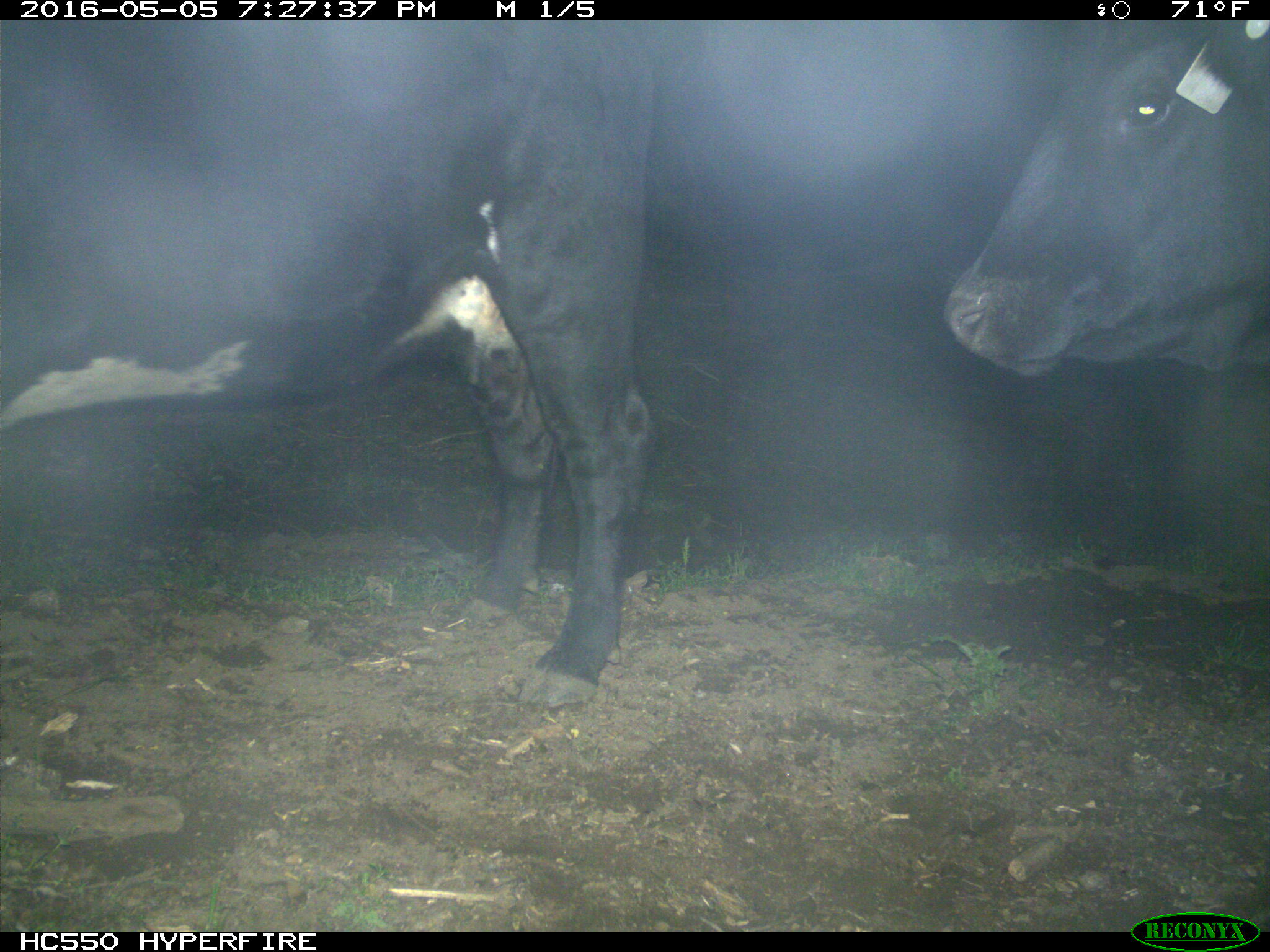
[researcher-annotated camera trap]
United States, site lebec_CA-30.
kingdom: Animalia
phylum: Chordata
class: Mammalia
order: Artiodactyla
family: Bovidae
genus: Bos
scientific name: Bos taurus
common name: domestic cow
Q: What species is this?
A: Bos taurus (domestic cow).